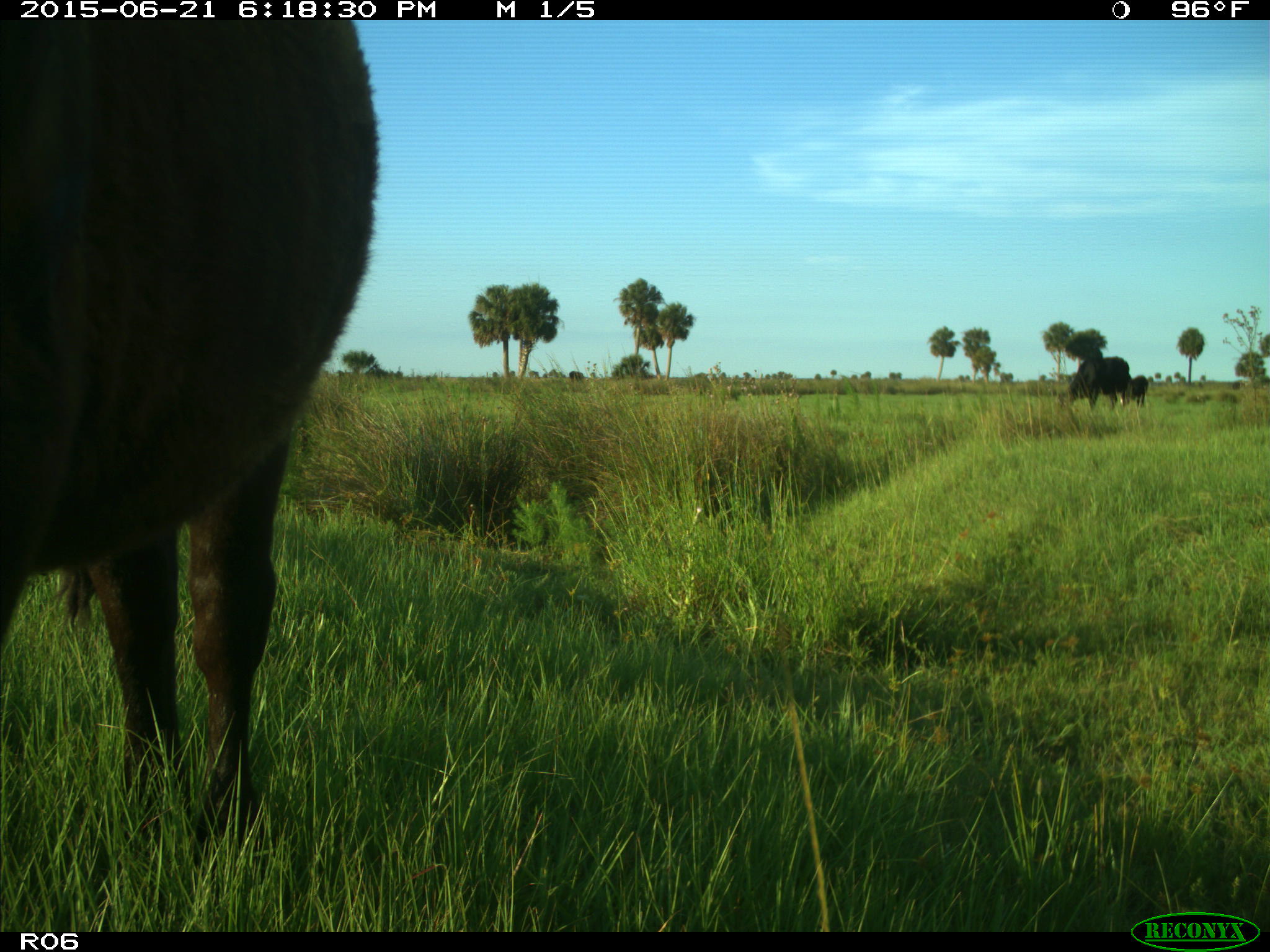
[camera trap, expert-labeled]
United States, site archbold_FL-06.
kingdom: Animalia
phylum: Chordata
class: Mammalia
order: Artiodactyla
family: Bovidae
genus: Bos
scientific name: Bos taurus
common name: domestic cow